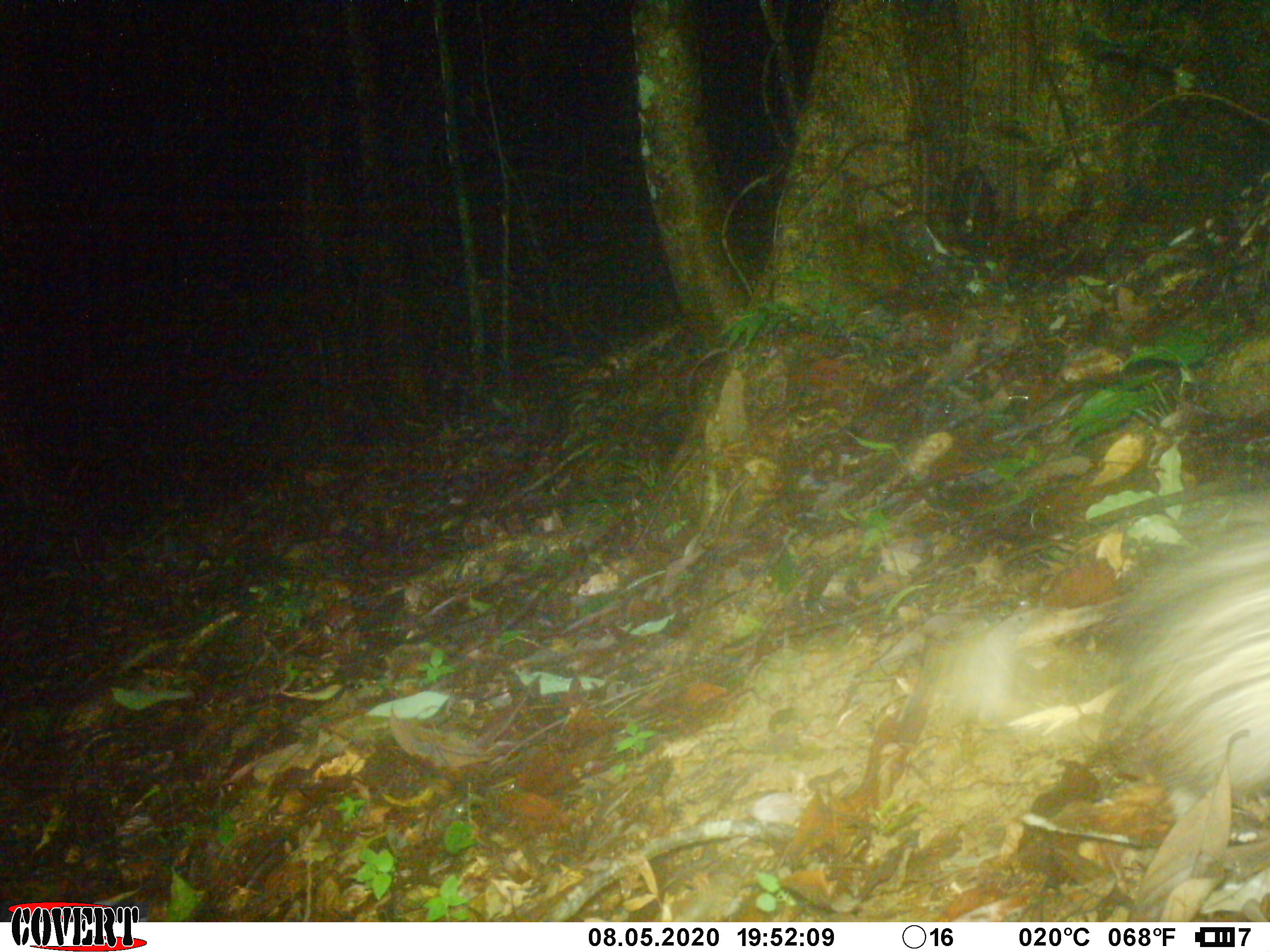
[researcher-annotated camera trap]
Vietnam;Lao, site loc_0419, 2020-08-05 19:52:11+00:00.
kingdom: Animalia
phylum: Chordata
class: Mammalia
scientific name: Mammalia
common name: mammal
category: unidentified small mammal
Unidentified small mammal (mammal) (Mammalia). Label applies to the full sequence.